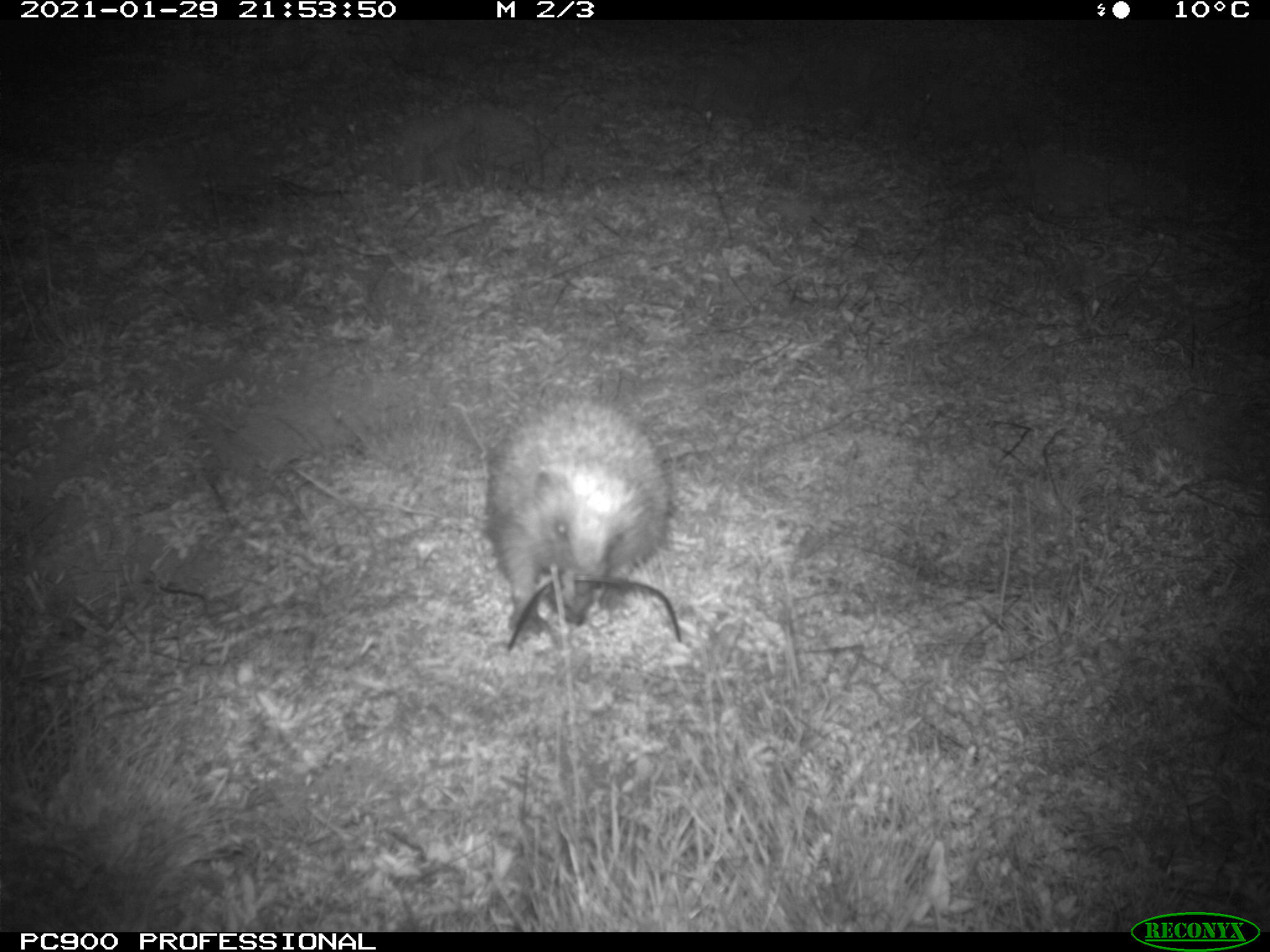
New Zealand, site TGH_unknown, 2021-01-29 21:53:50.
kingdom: Animalia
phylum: Chordata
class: Mammalia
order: Eulipotyphla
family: Erinaceidae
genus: Erinaceus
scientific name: Erinaceus europaeus europaeus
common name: european hedgehog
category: hedgehog